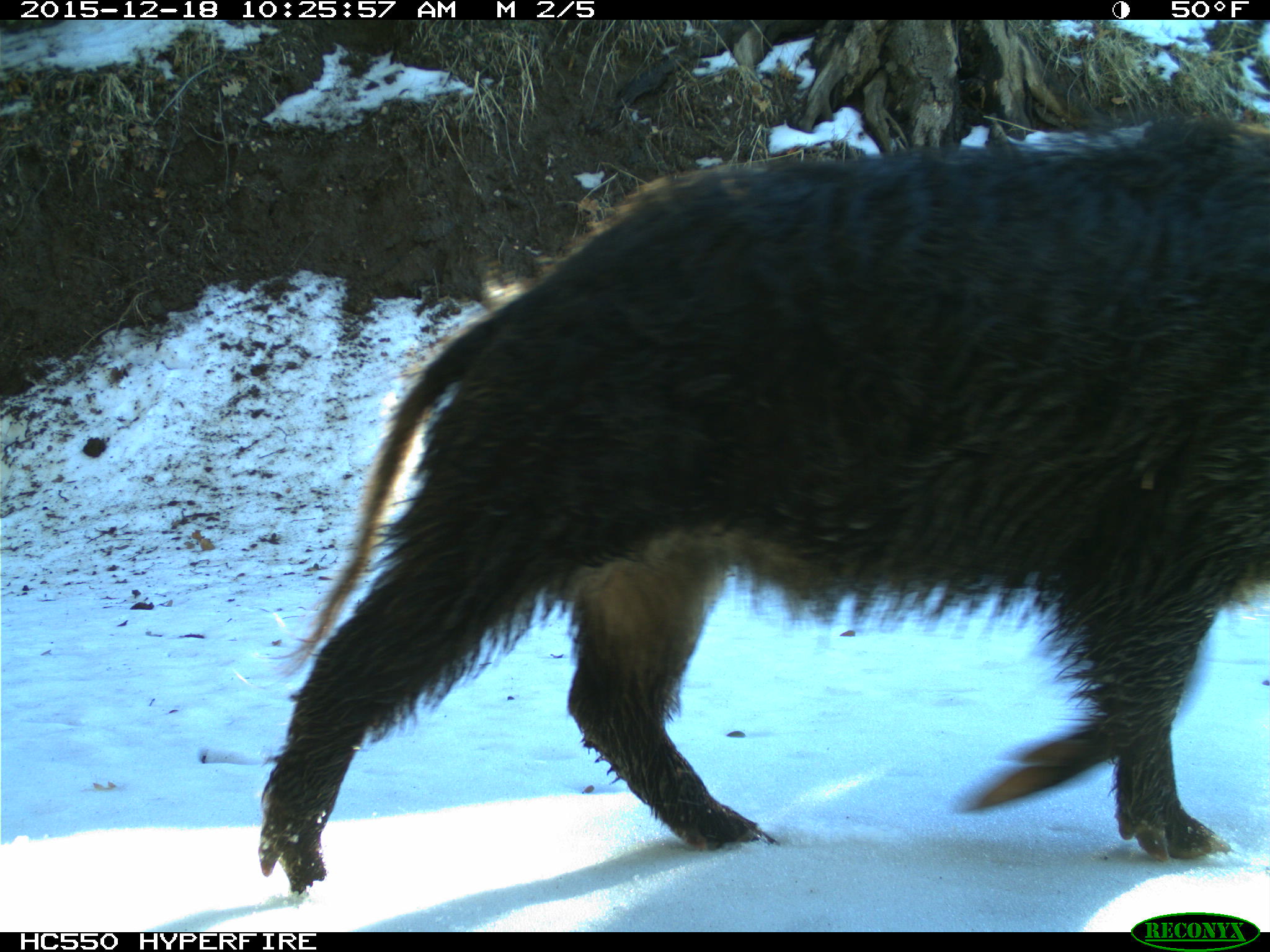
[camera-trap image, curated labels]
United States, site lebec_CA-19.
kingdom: Animalia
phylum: Chordata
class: Mammalia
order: Artiodactyla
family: Suidae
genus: Sus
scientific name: Sus scrofa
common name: wild boar